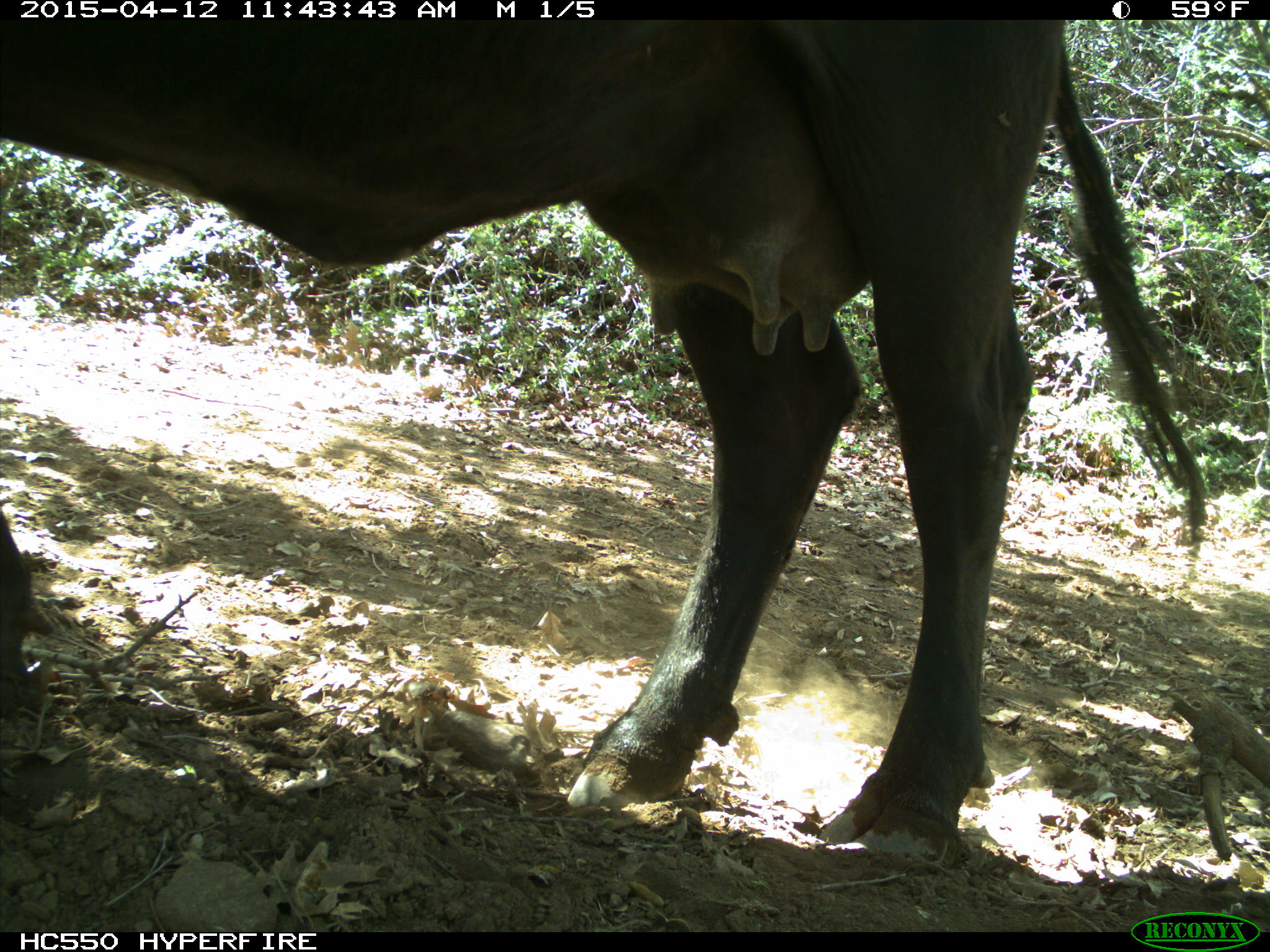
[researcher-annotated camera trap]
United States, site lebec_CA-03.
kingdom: Animalia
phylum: Chordata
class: Mammalia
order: Artiodactyla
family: Bovidae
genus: Bos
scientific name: Bos taurus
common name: domestic cow